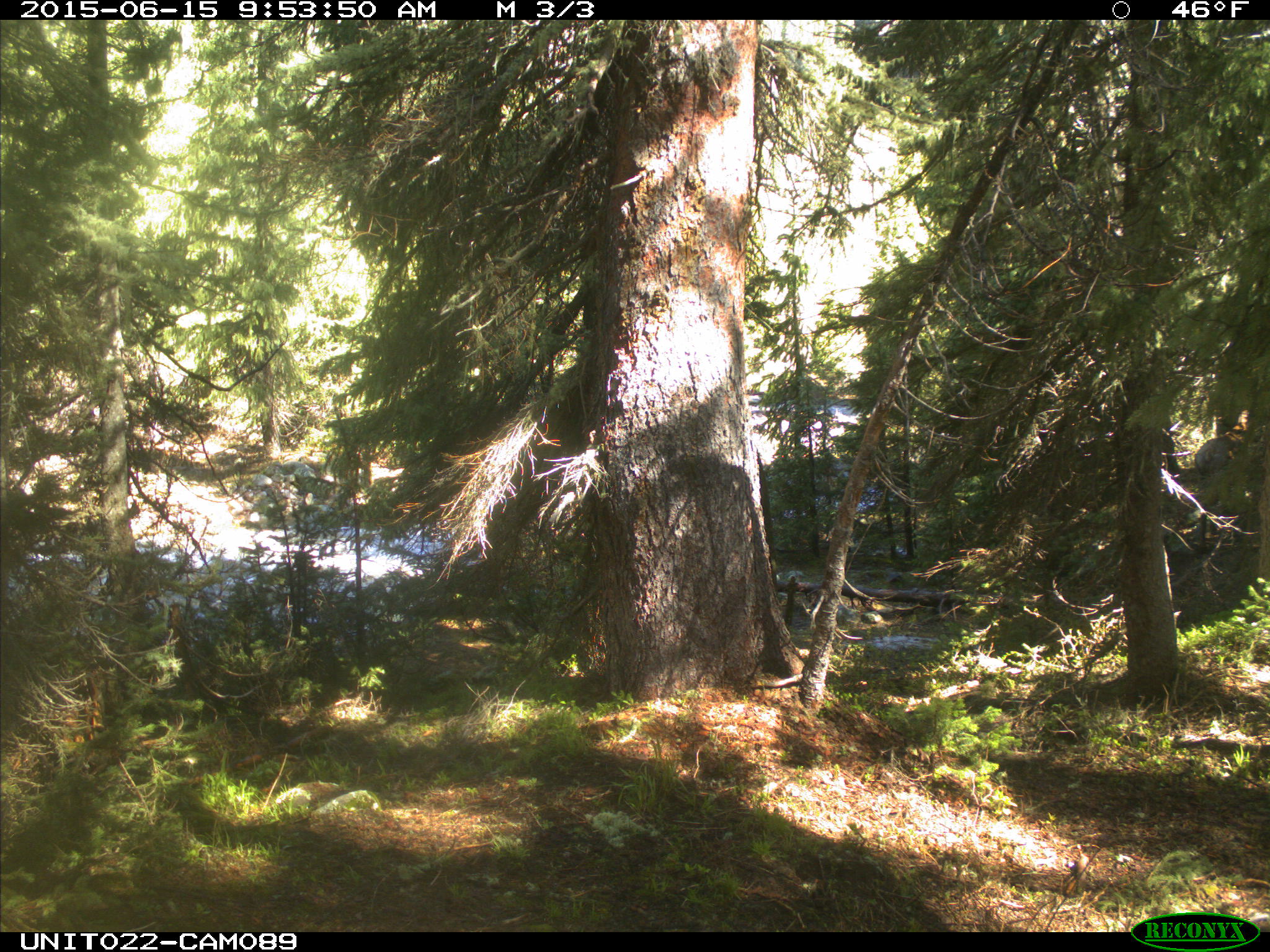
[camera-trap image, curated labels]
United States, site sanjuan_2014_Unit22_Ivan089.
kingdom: Animalia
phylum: Chordata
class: Mammalia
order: Artiodactyla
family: Cervidae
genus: Cervus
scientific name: Cervus elaphus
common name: red deer